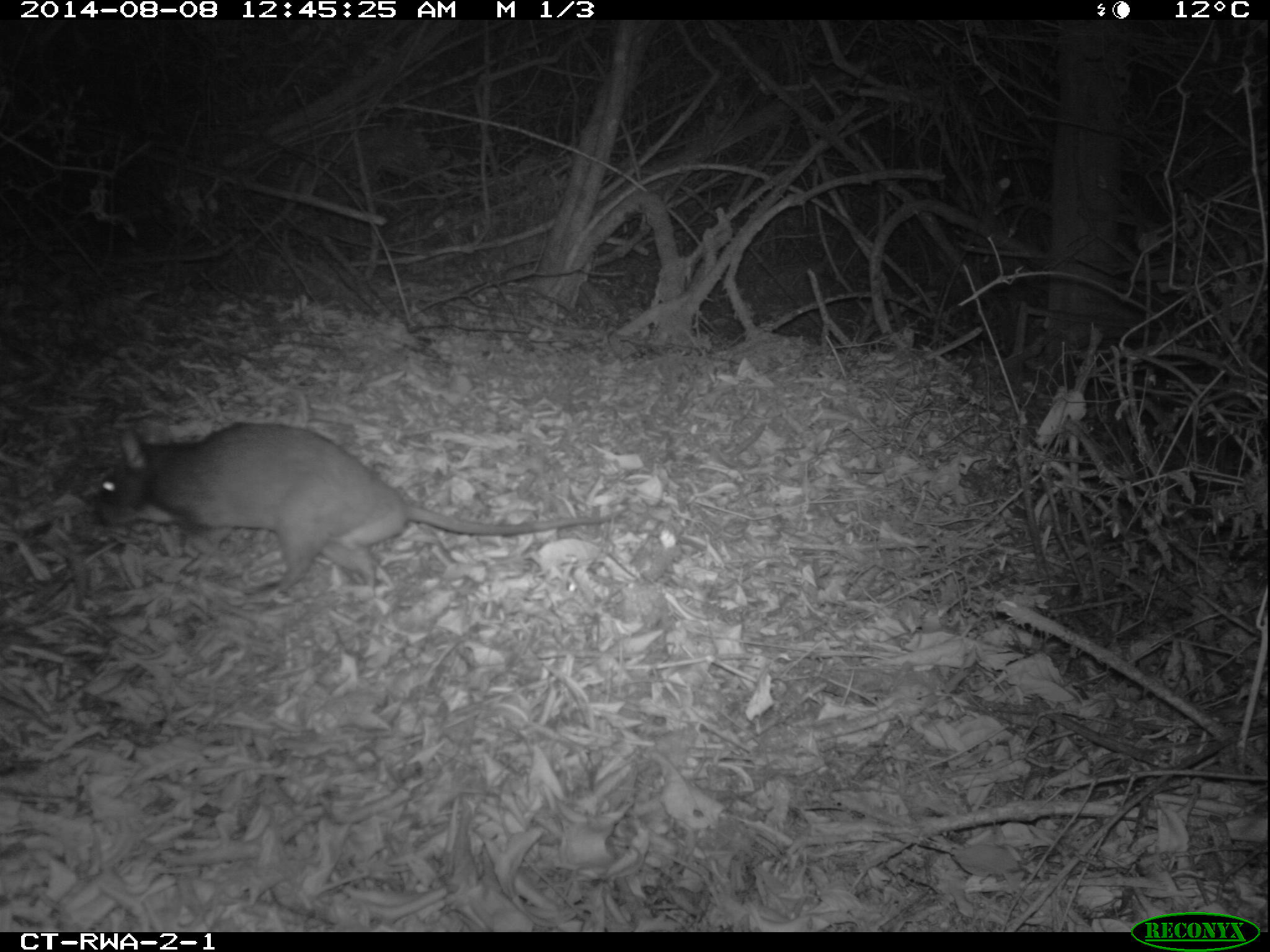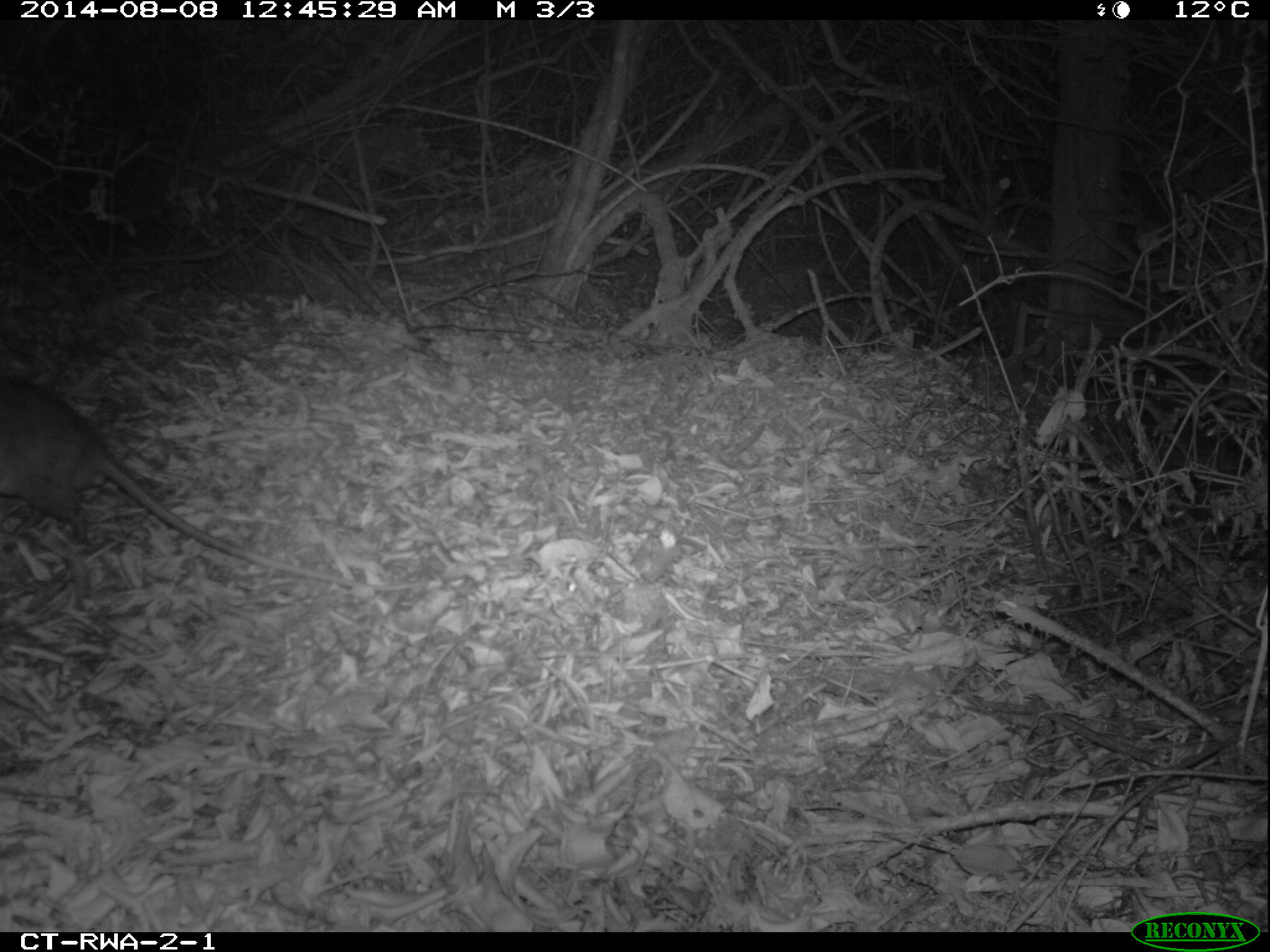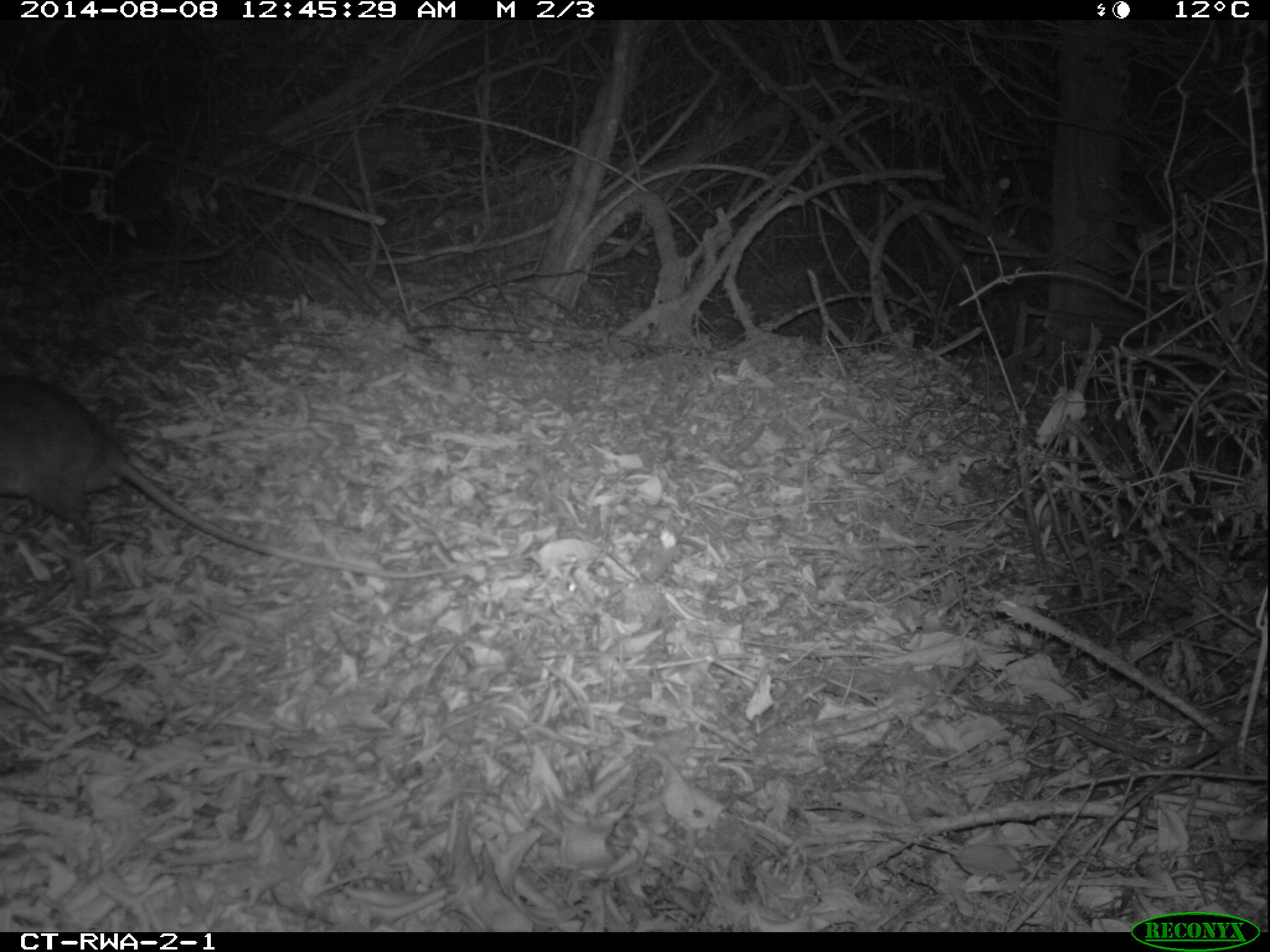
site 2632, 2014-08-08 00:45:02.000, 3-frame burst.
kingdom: Animalia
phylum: Chordata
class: Mammalia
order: Rodentia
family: Nesomyidae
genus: Cricetomys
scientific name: Cricetomys gambianus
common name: african giant pouched rat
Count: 1.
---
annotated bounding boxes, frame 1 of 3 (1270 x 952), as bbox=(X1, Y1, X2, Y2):
cricetomys gambianus: bbox=(93, 416, 620, 603)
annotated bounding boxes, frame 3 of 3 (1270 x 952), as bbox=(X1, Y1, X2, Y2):
cricetomys gambianus: bbox=(0, 363, 455, 578)